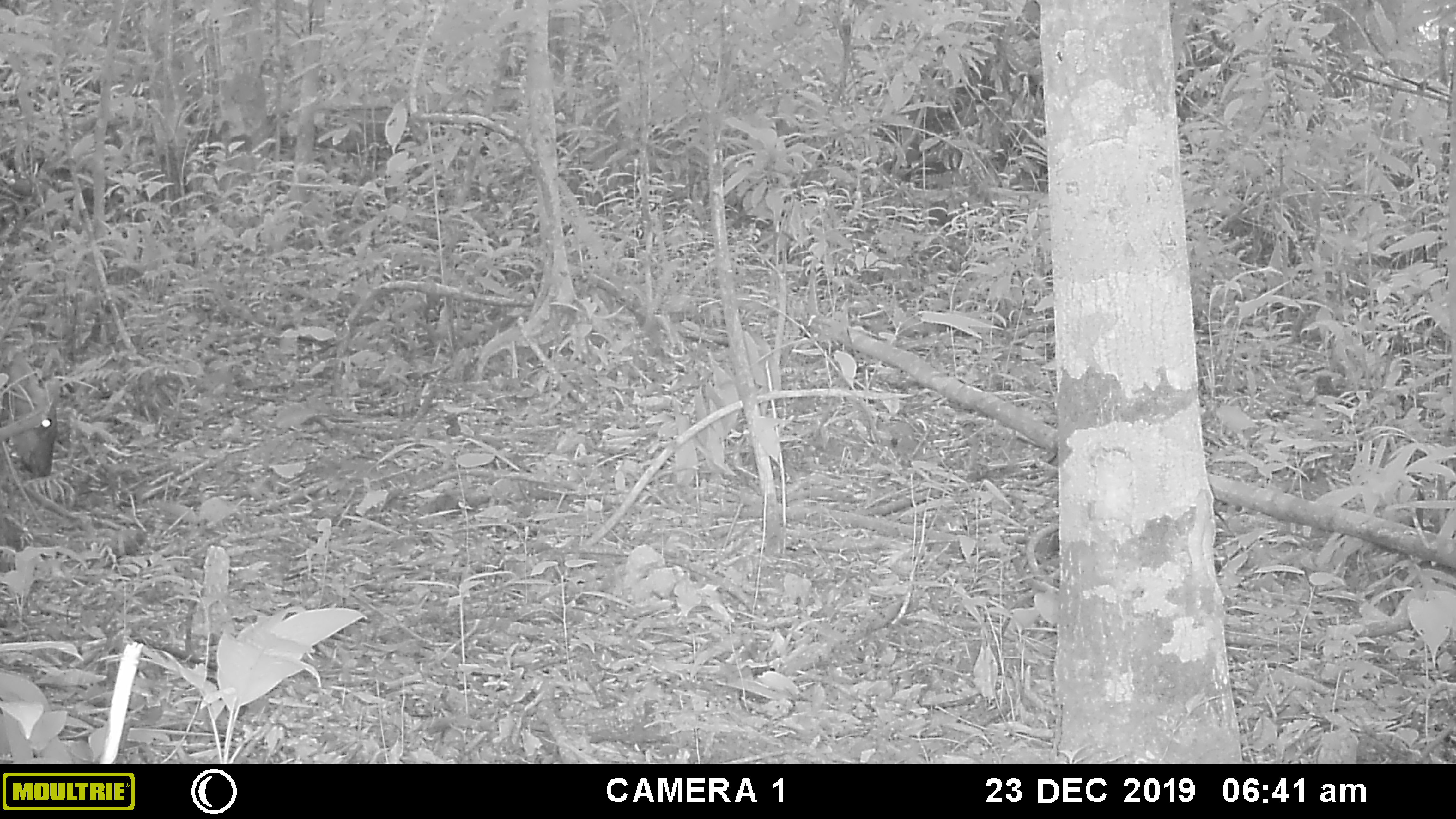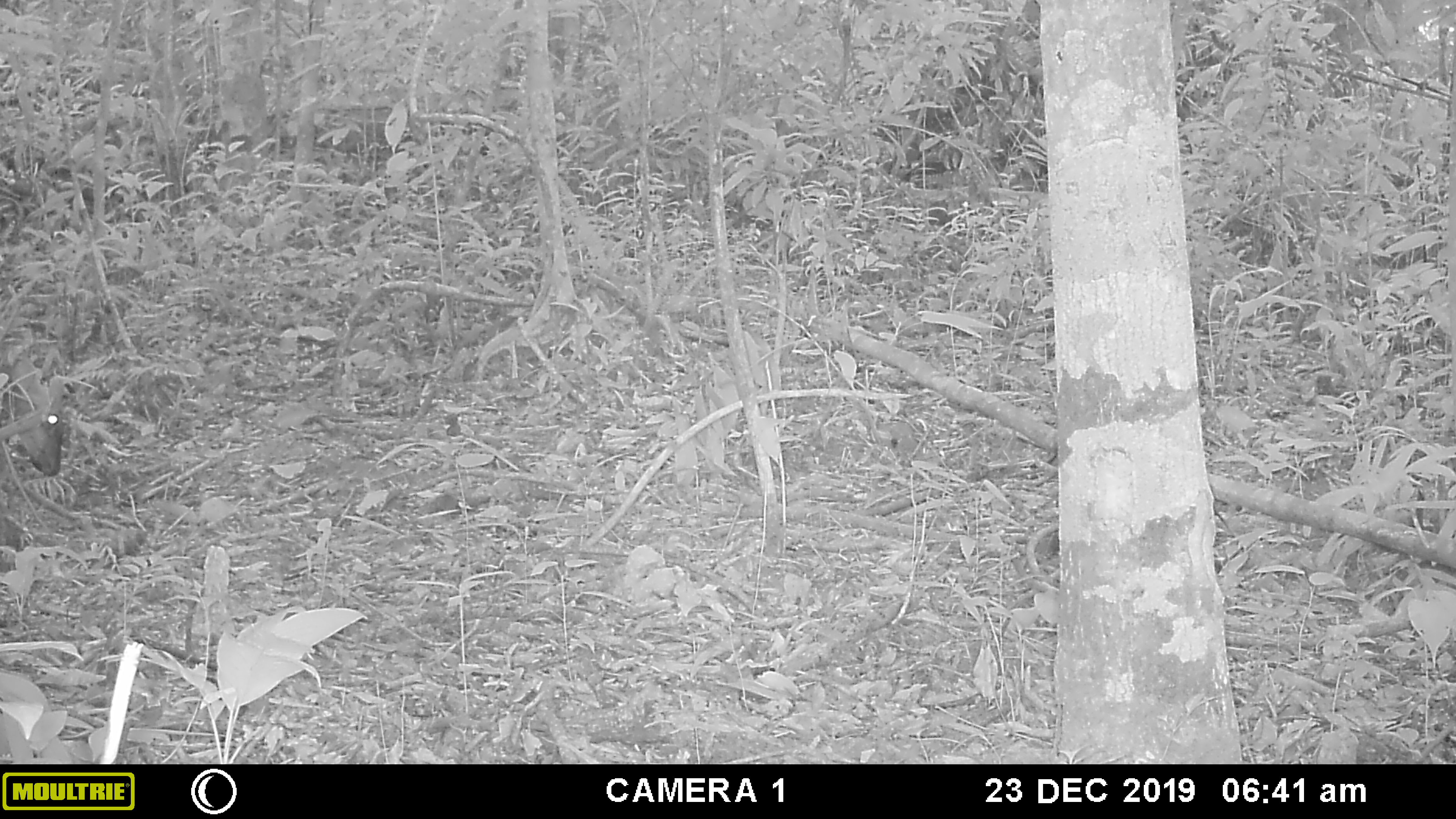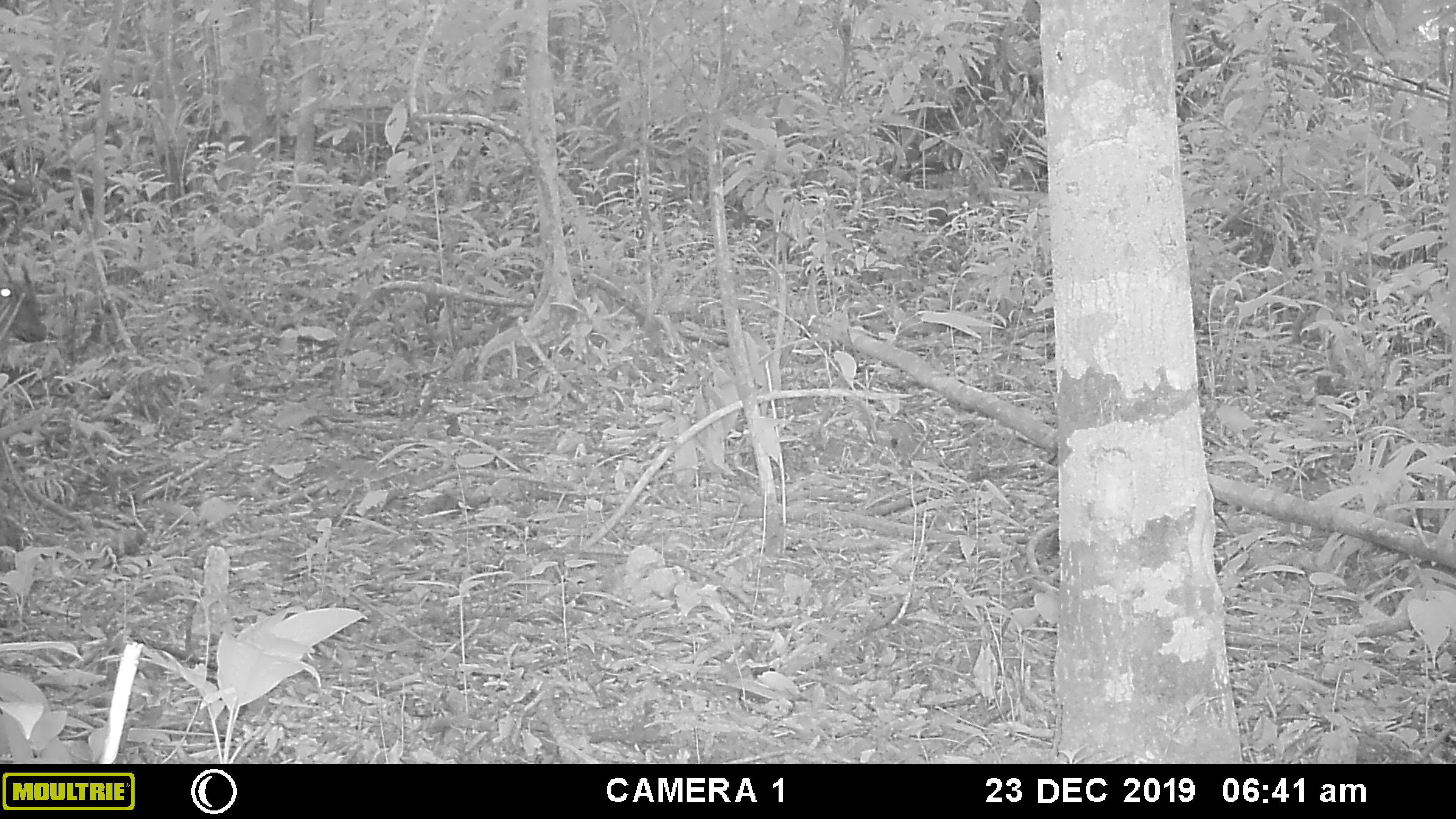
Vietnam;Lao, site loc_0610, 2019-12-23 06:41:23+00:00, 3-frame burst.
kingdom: Animalia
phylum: Chordata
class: Mammalia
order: Artiodactyla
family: Cervidae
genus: Muntiacus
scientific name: Muntiacus rooseveltorum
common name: roosevelt's muntjac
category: roosevelts muntjac group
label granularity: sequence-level